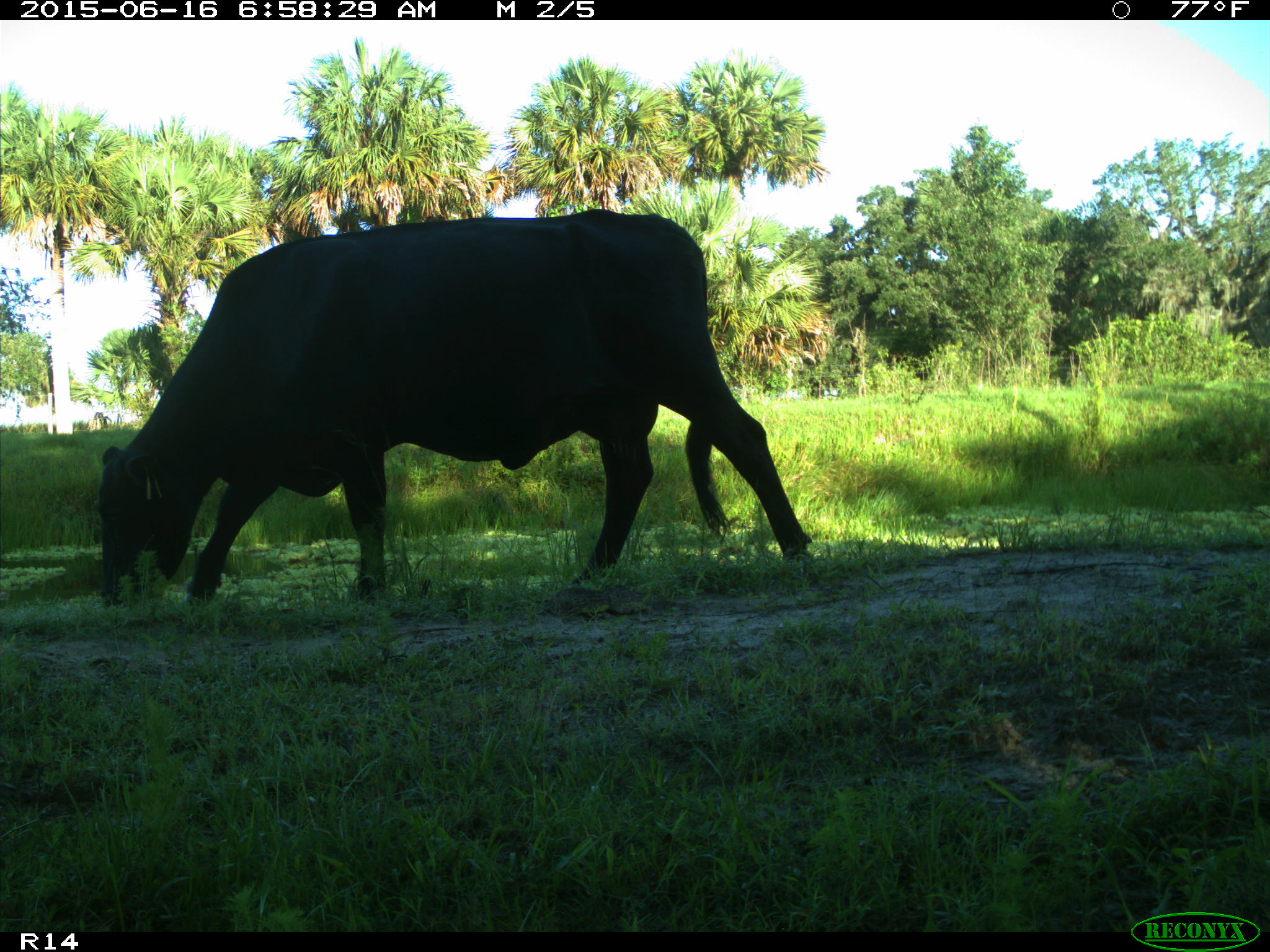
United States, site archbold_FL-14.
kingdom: Animalia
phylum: Chordata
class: Mammalia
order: Artiodactyla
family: Bovidae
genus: Bos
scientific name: Bos taurus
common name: domestic cow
Bos taurus (domestic cow).